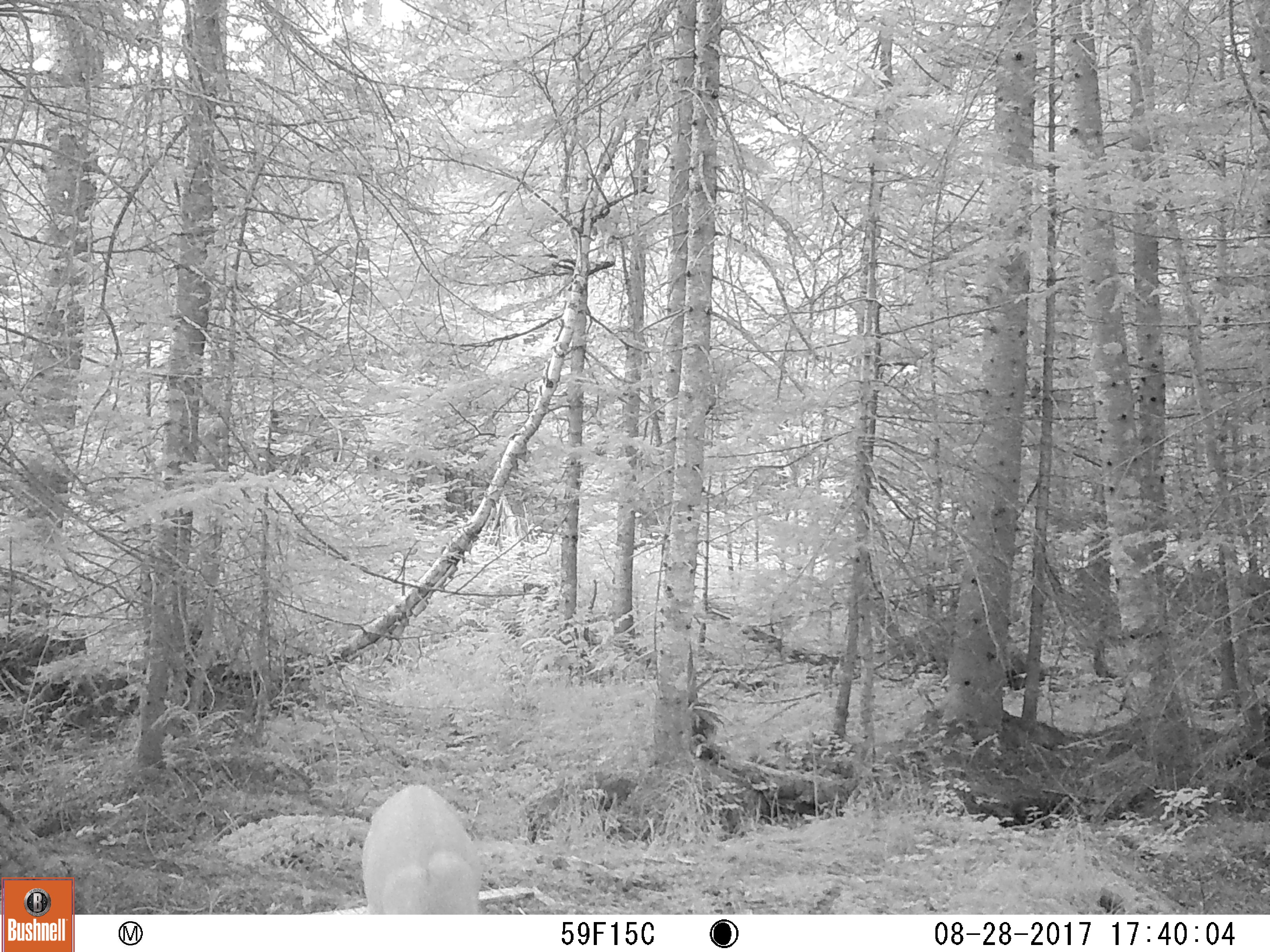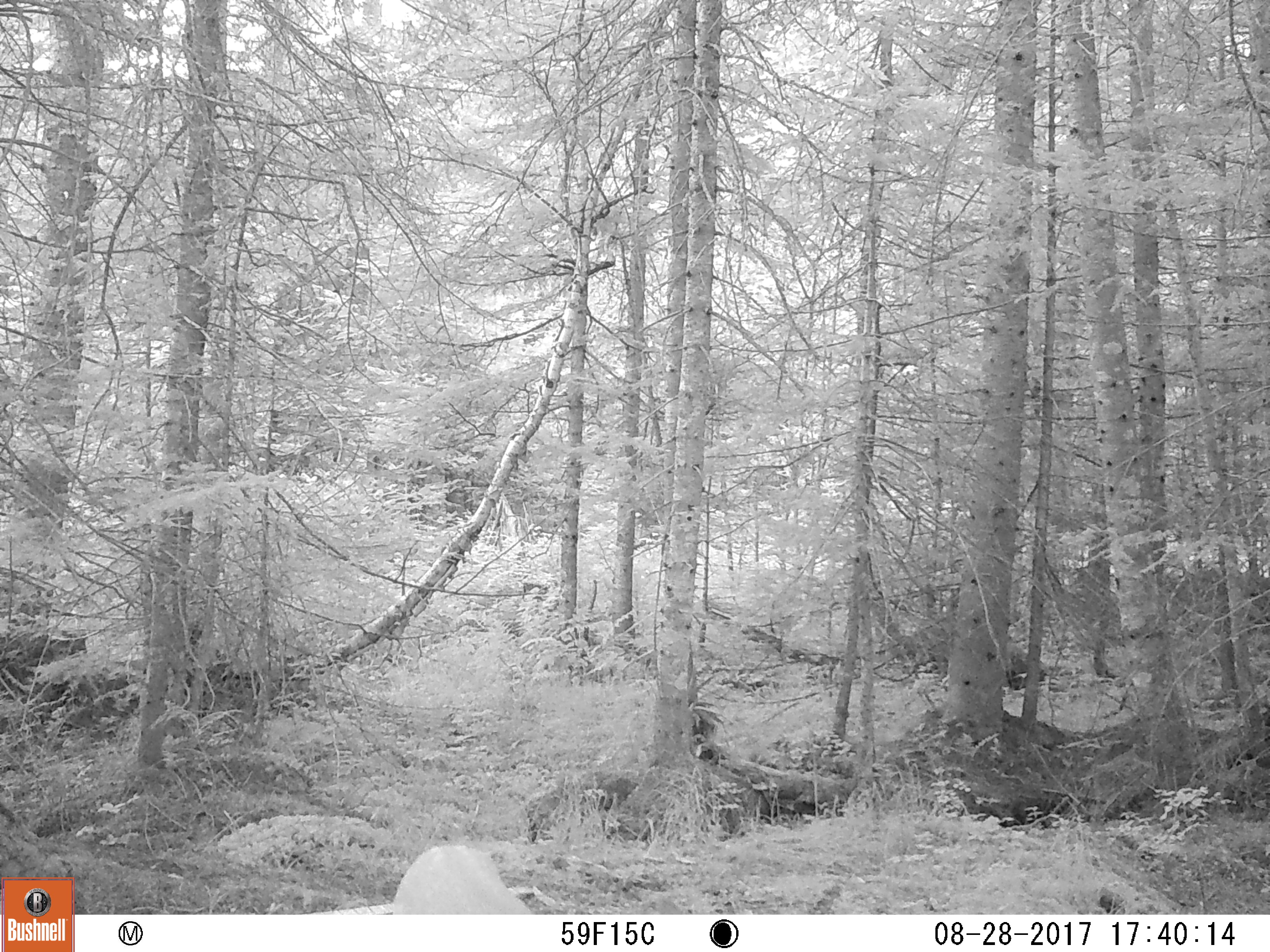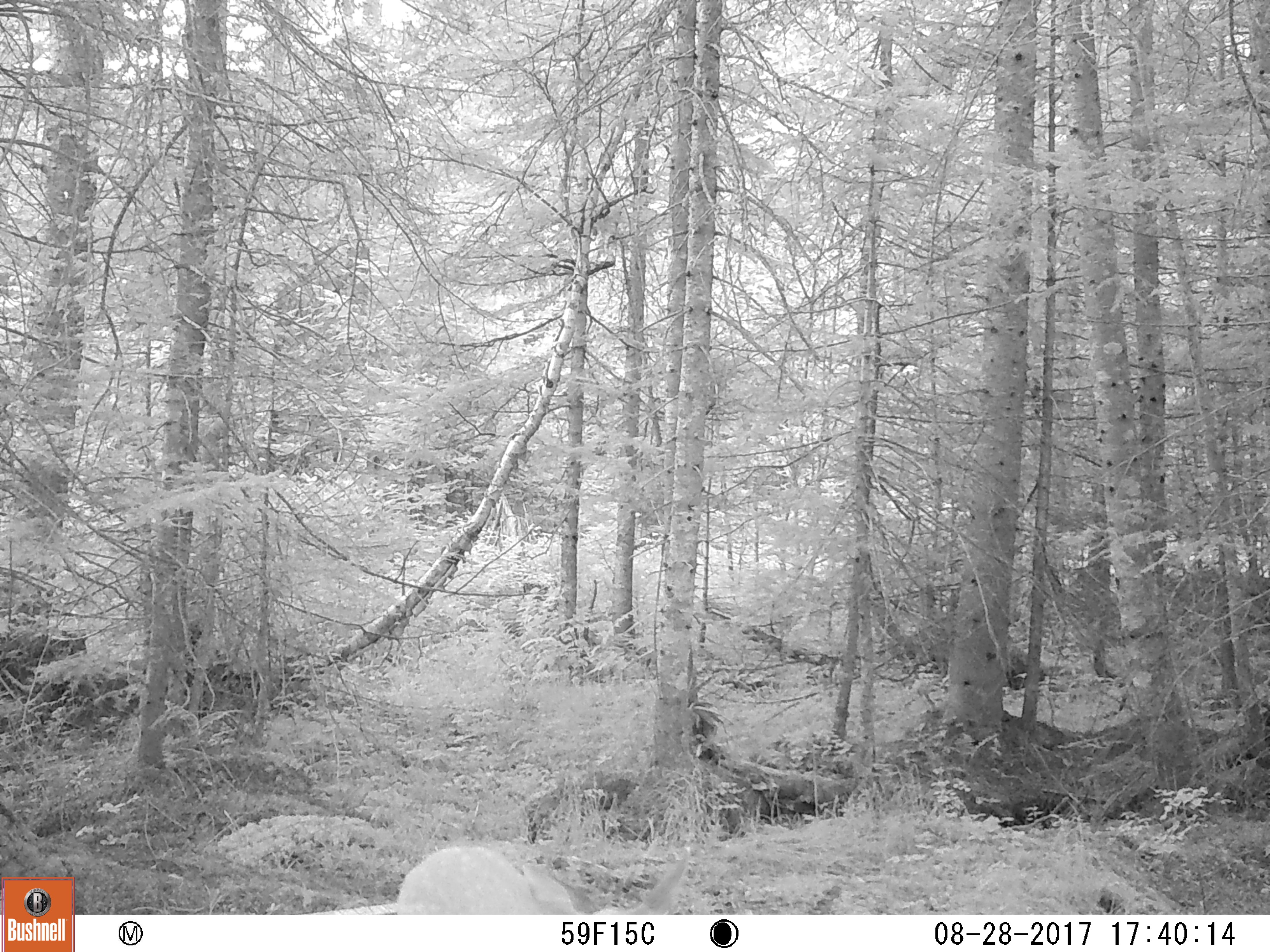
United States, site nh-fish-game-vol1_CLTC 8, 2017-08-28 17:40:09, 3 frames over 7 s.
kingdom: Animalia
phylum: Chordata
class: Mammalia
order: Artiodactyla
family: Cervidae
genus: Odocoileus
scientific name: Odocoileus virginianus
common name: white-tailed deer